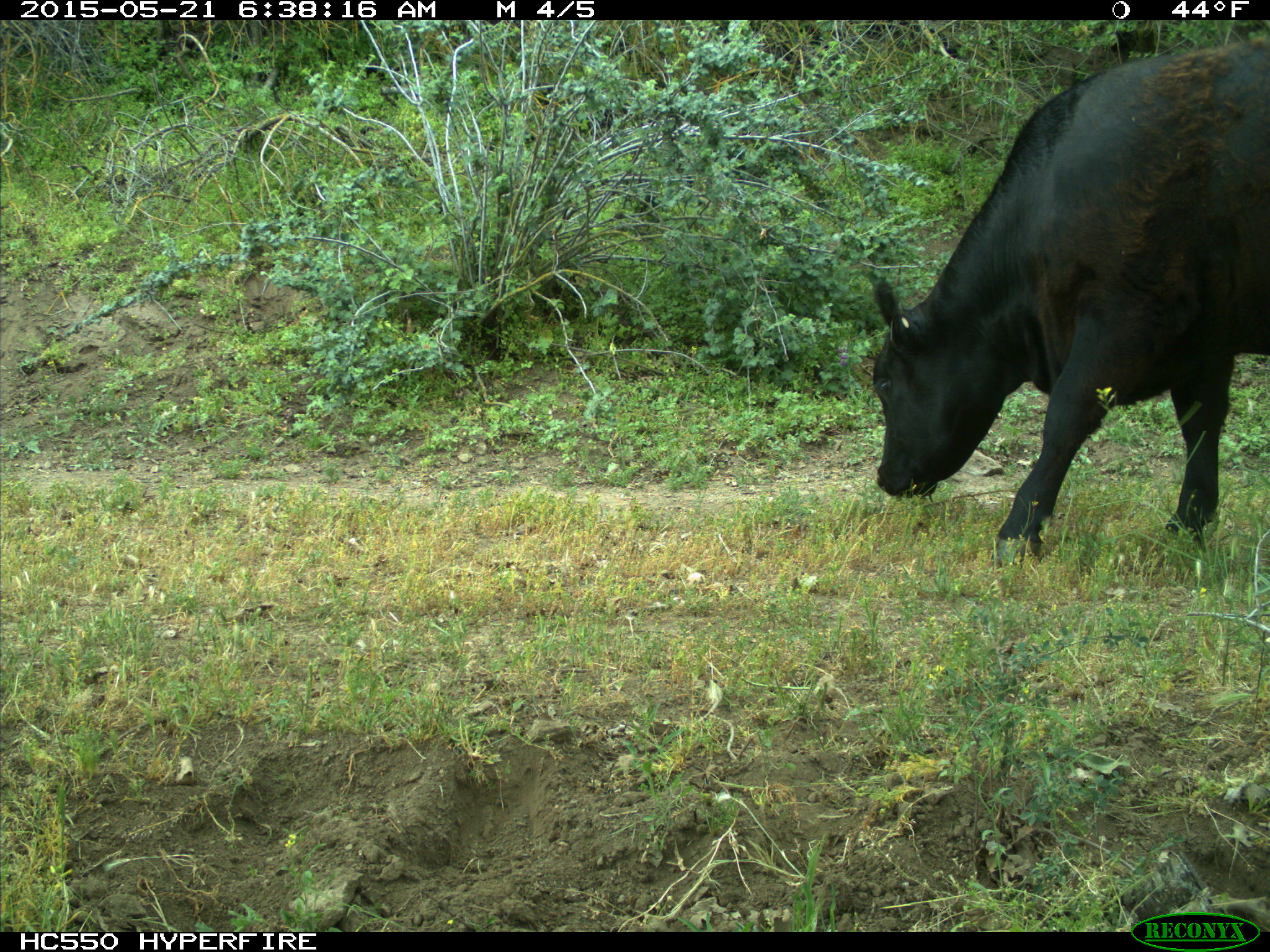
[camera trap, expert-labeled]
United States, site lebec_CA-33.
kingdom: Animalia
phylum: Chordata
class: Mammalia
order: Artiodactyla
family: Bovidae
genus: Bos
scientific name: Bos taurus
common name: domestic cow